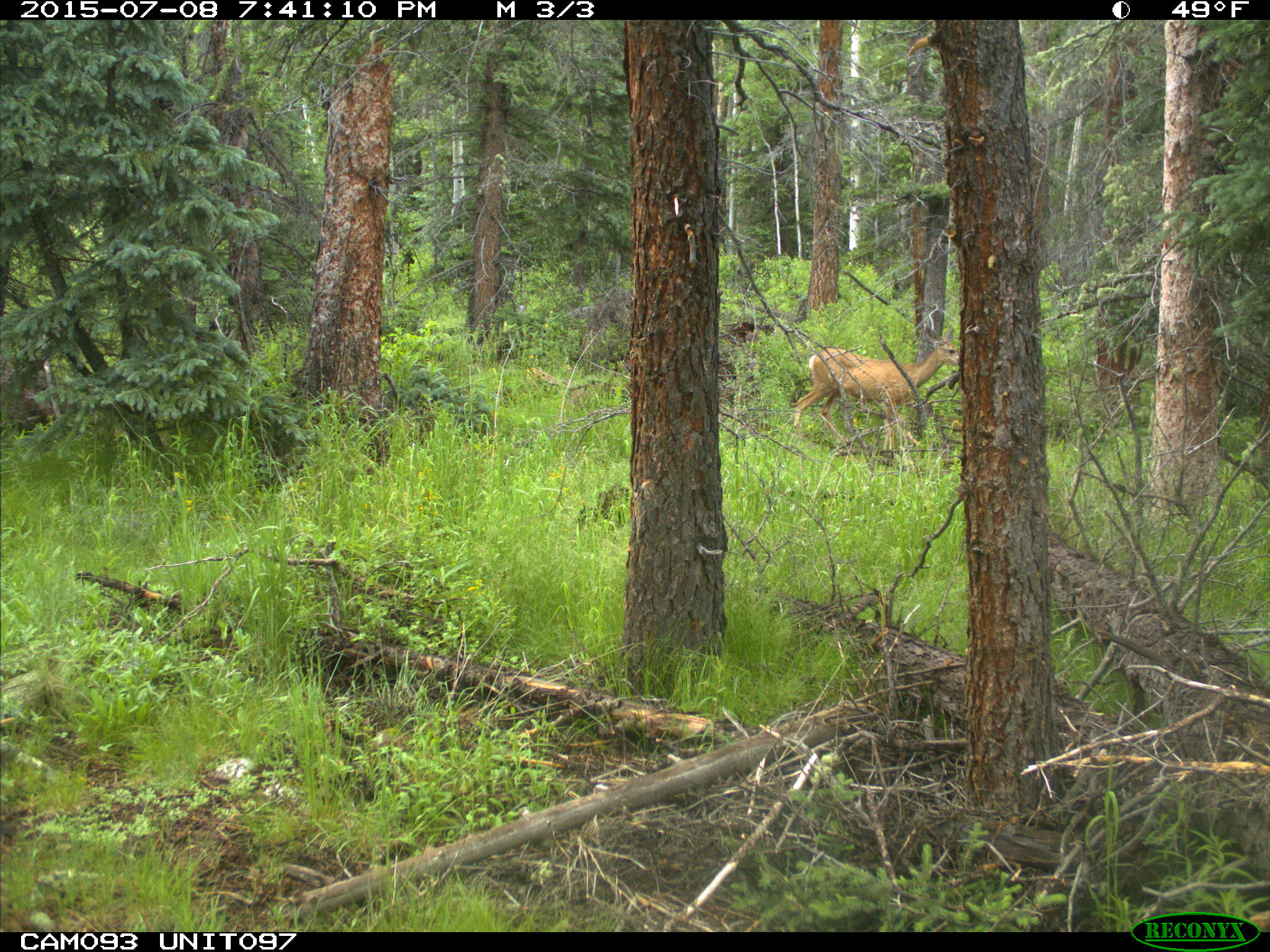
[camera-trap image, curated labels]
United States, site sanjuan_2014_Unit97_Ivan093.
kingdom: Animalia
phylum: Chordata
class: Mammalia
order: Artiodactyla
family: Cervidae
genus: Odocoileus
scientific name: Odocoileus hemionus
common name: mule deer